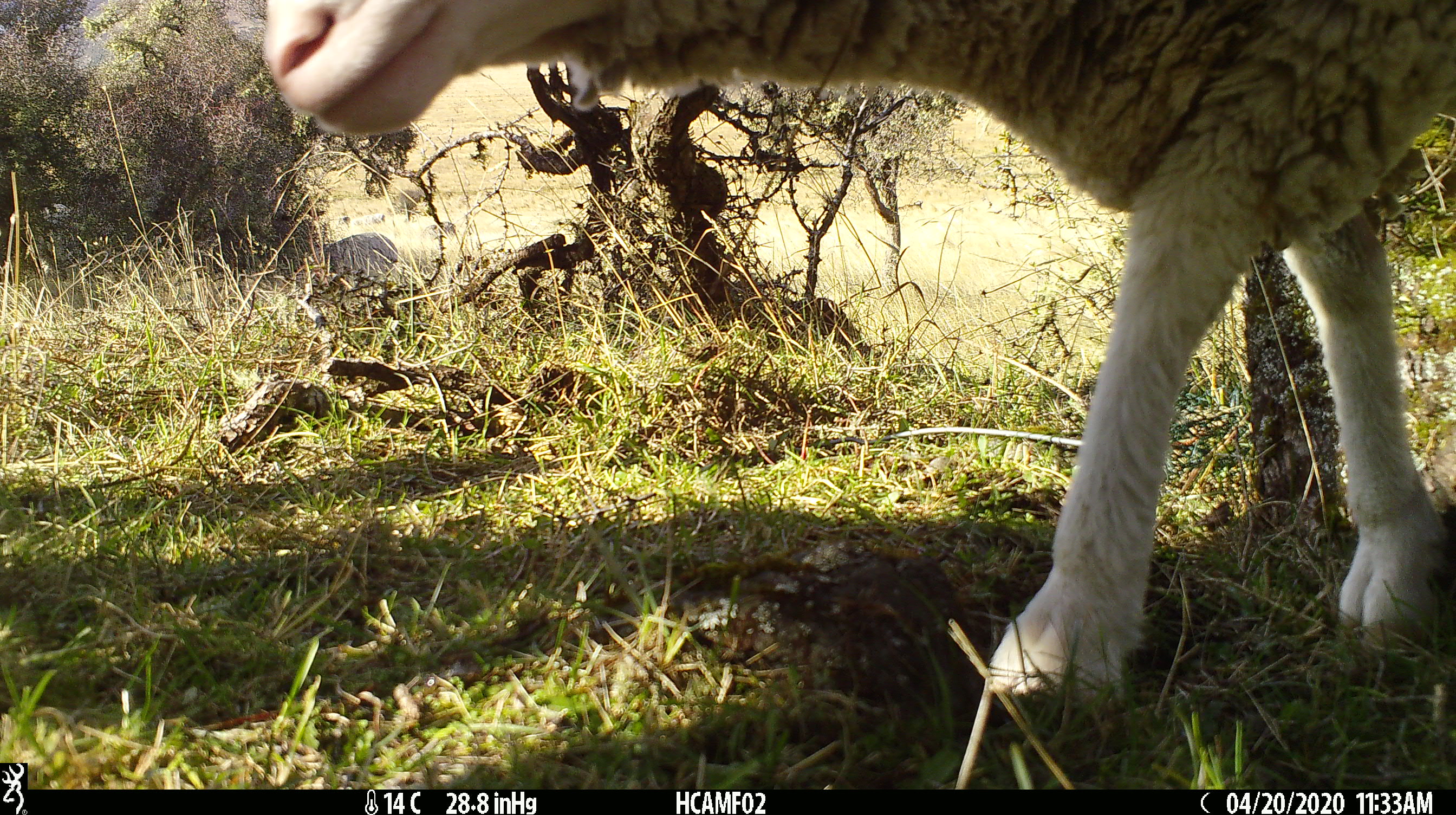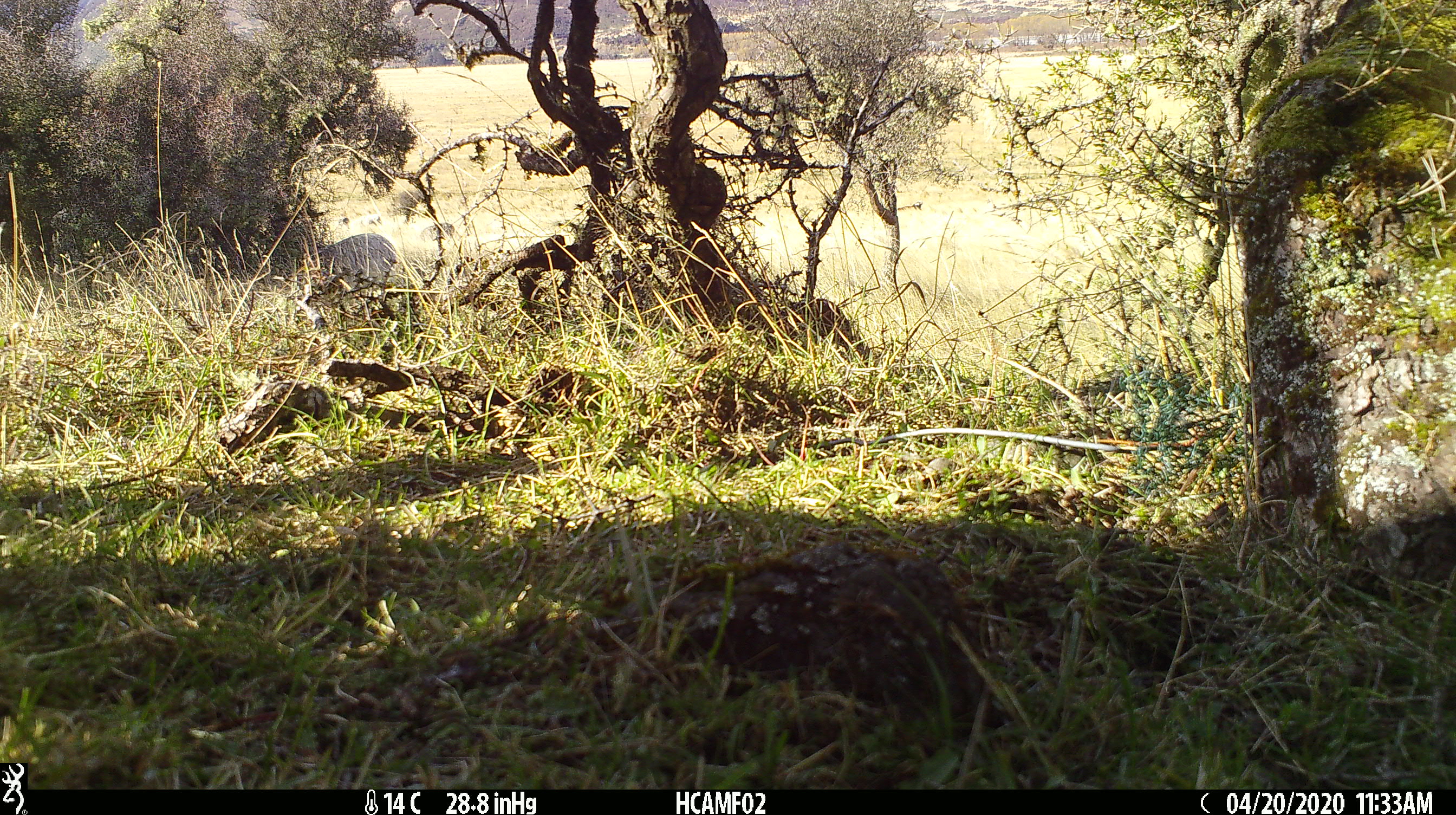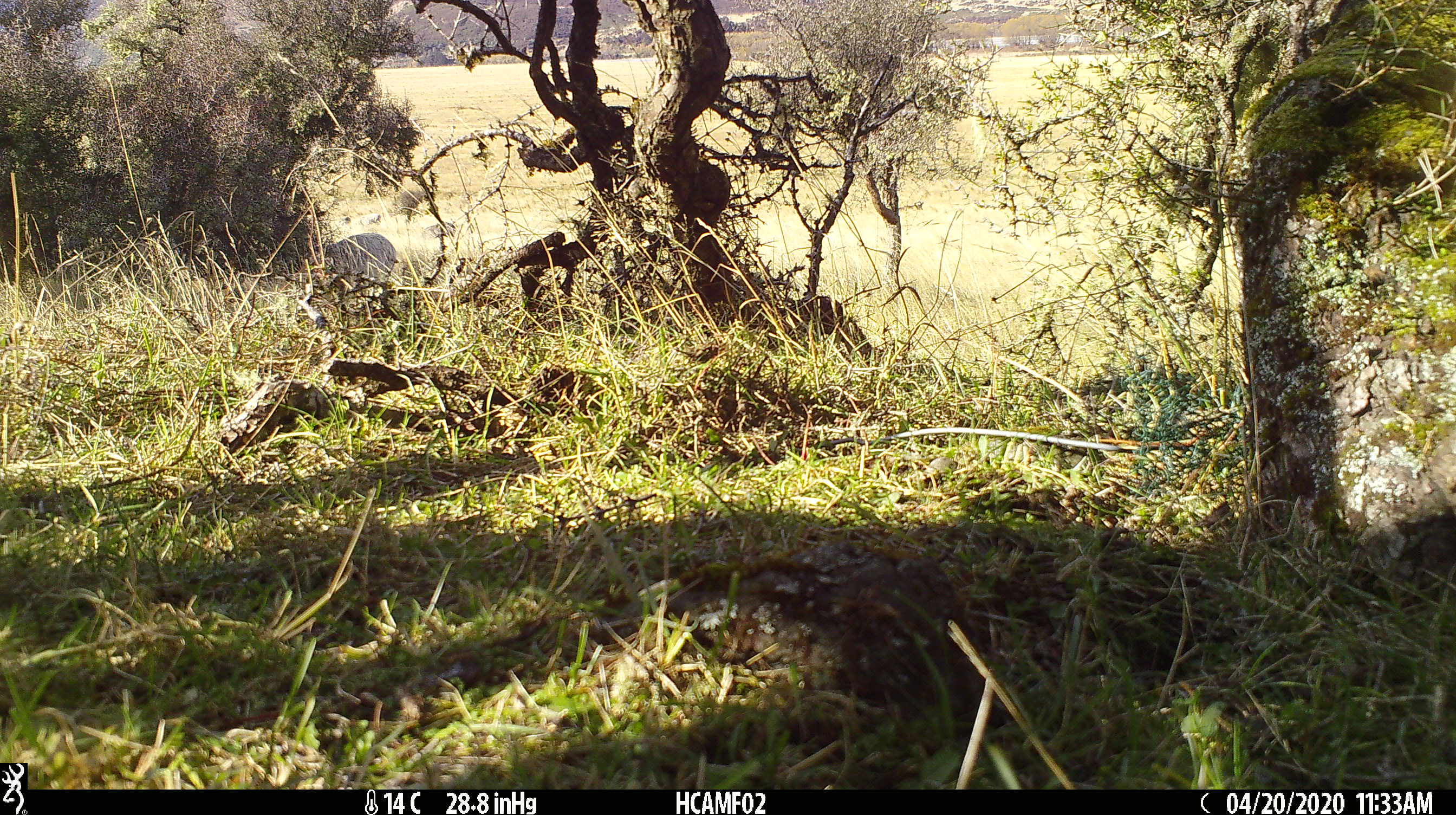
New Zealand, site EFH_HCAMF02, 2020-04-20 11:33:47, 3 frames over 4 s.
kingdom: Animalia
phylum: Chordata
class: Mammalia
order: Artiodactyla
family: Bovidae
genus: Ovis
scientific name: Ovis aries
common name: domestic sheep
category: sheep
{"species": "sheep (domestic sheep) (Ovis aries)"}